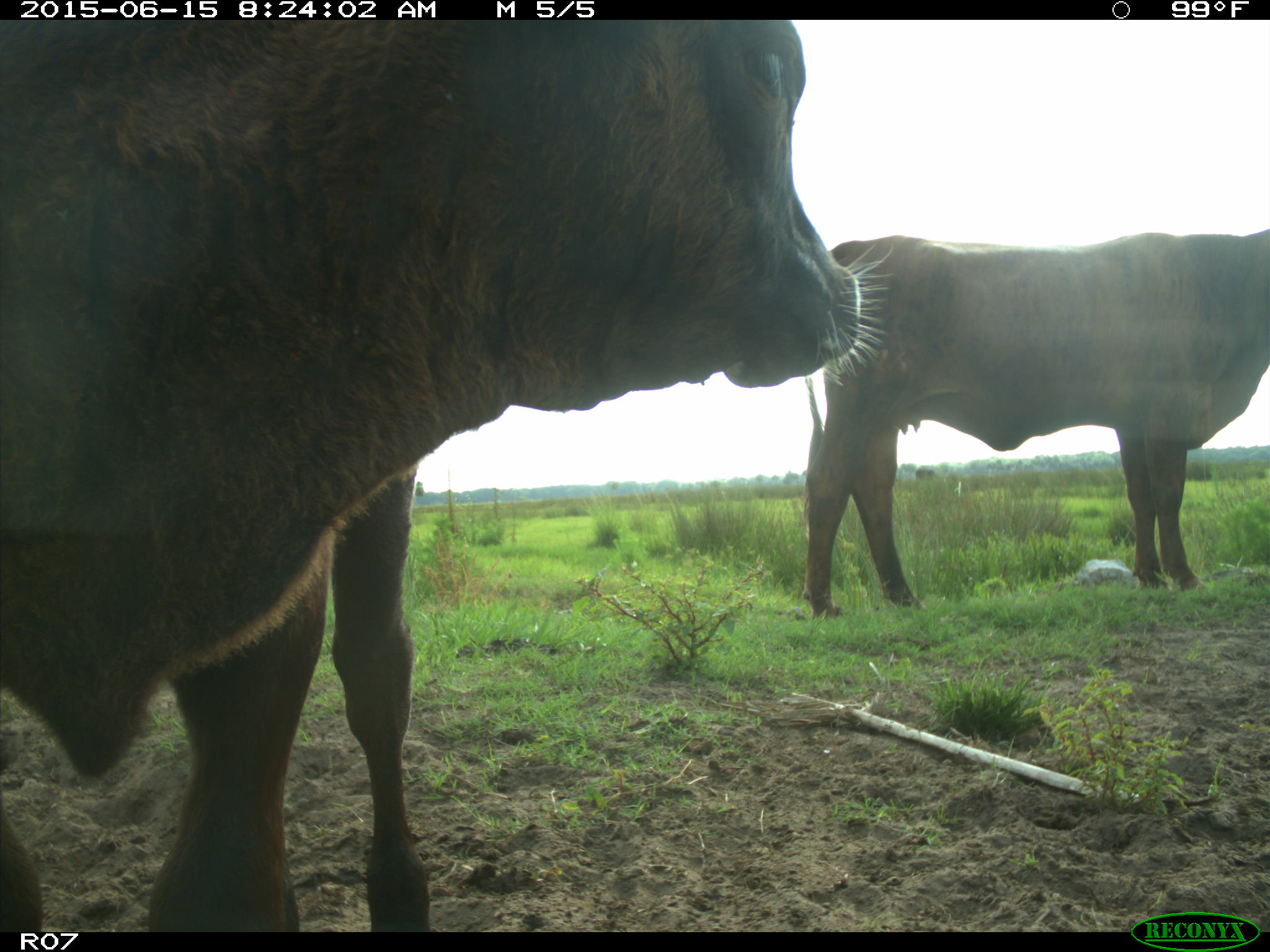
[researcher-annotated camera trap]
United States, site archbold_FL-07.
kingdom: Animalia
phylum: Chordata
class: Mammalia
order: Artiodactyla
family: Bovidae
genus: Bos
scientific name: Bos taurus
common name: domestic cow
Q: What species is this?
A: Bos taurus (domestic cow).